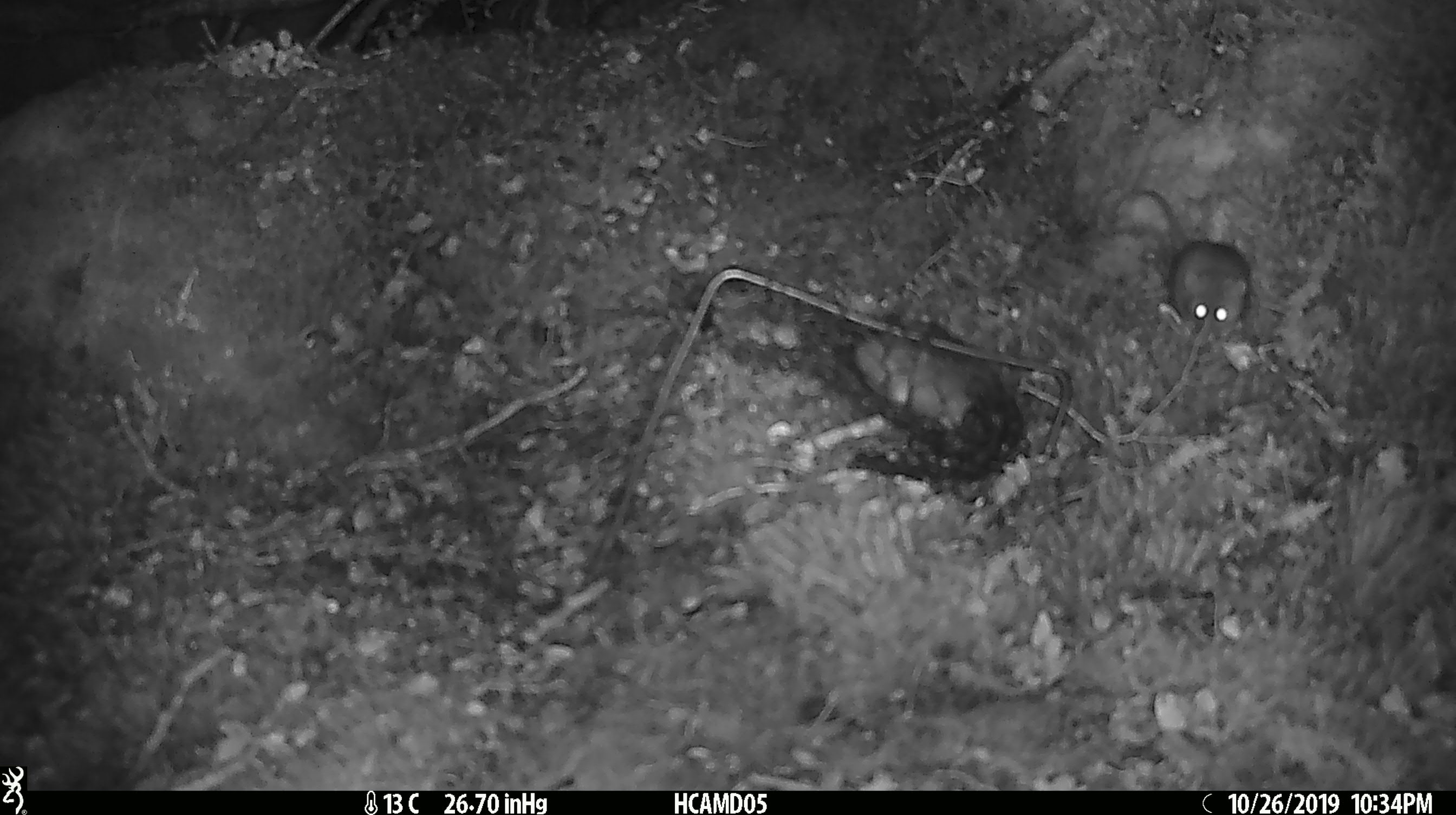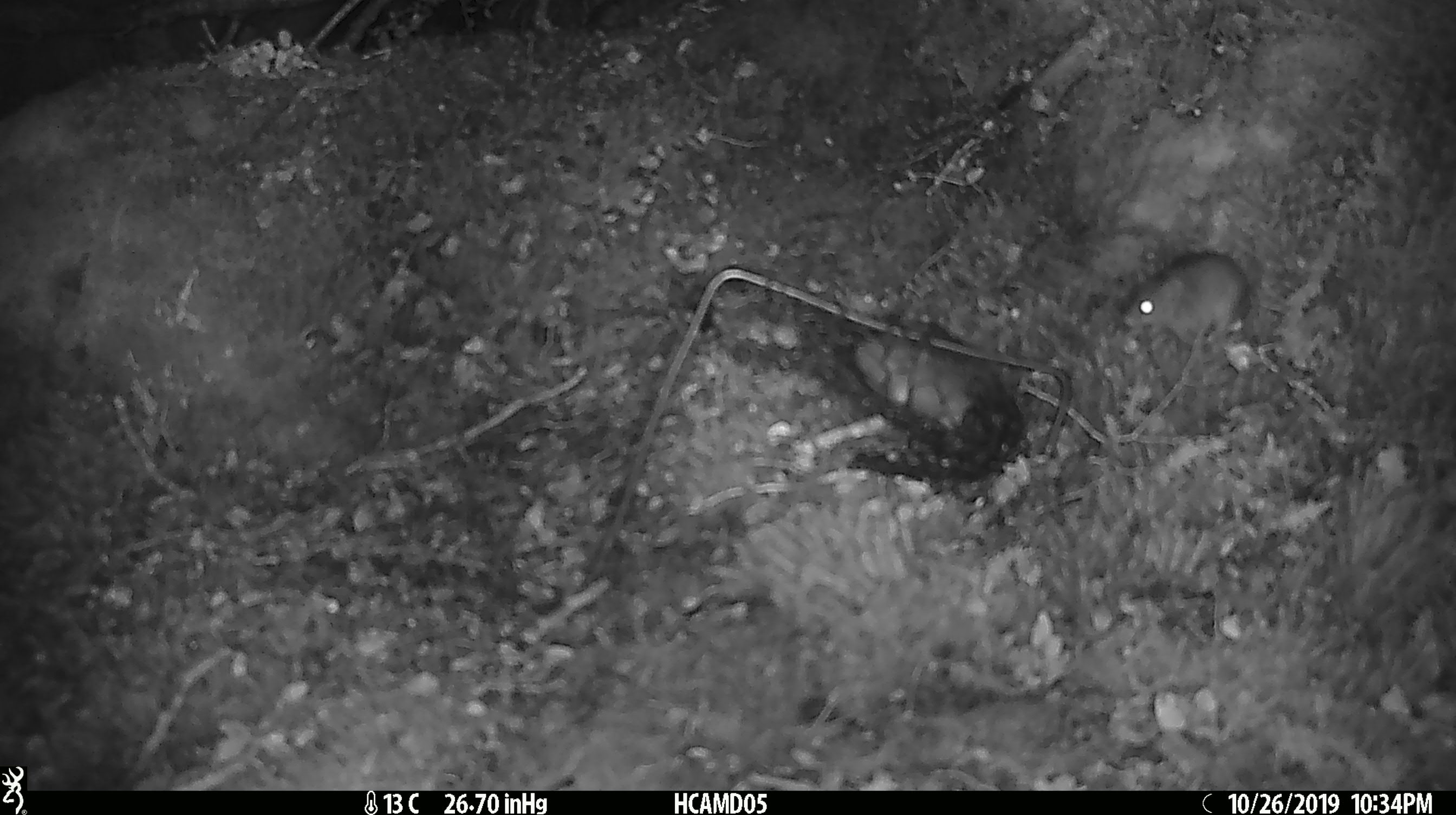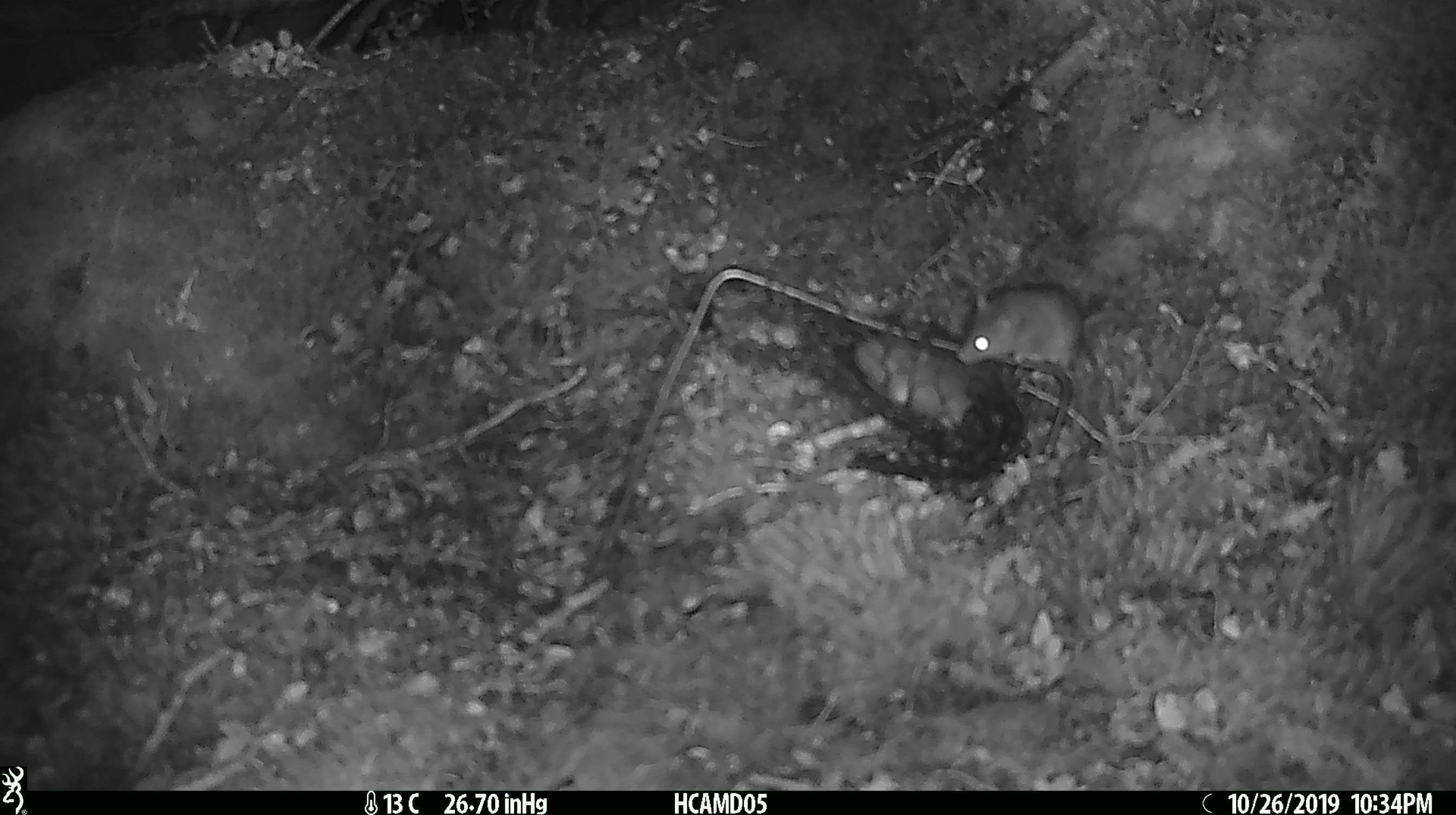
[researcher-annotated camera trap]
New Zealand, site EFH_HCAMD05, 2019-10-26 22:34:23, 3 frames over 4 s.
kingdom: Animalia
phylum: Chordata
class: Mammalia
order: Rodentia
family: Muridae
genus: Mus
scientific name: Mus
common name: mouse